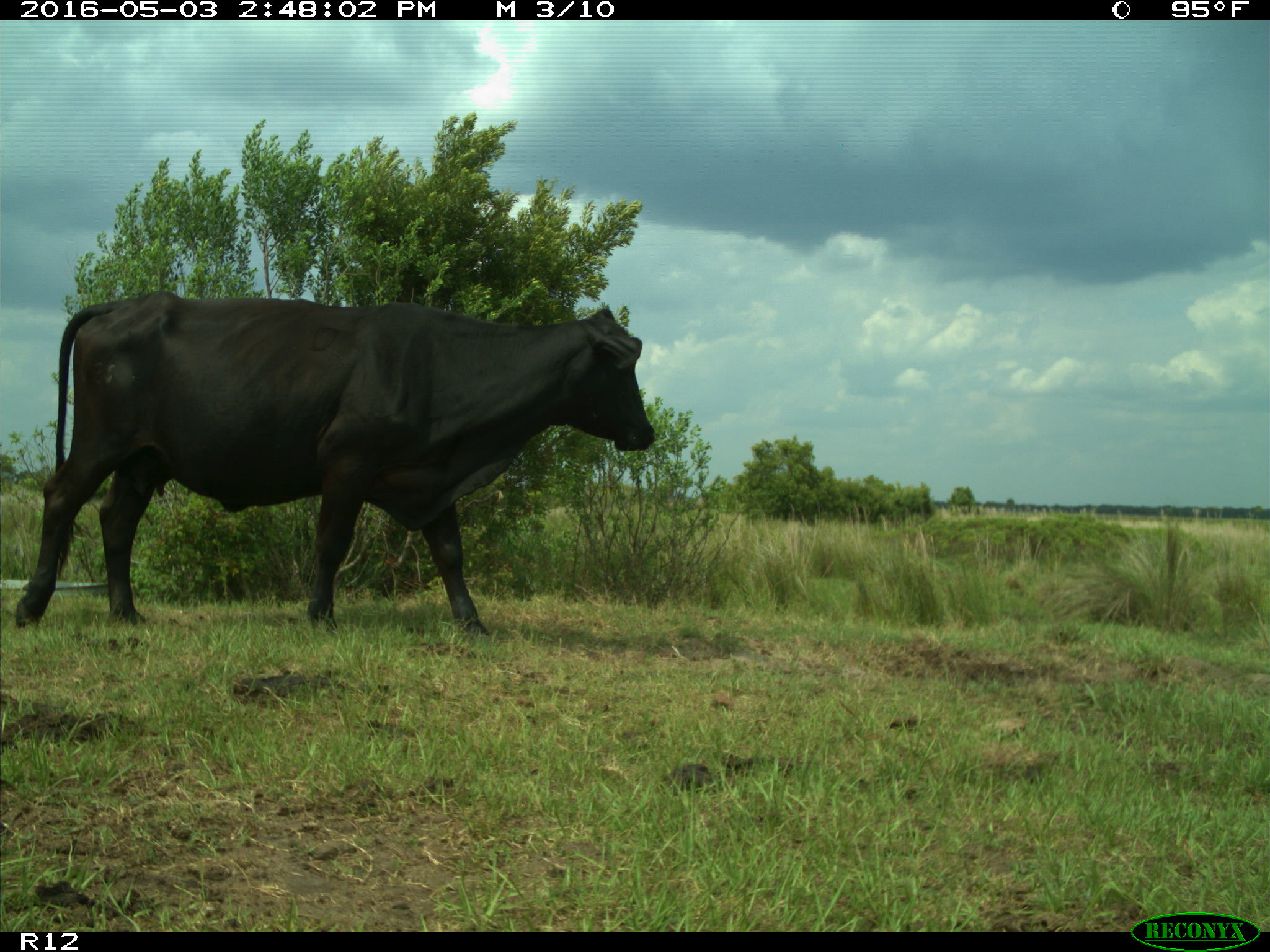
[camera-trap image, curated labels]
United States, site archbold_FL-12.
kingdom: Animalia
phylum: Chordata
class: Mammalia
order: Artiodactyla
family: Bovidae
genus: Bos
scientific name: Bos taurus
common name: domestic cow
Bos taurus (domestic cow).